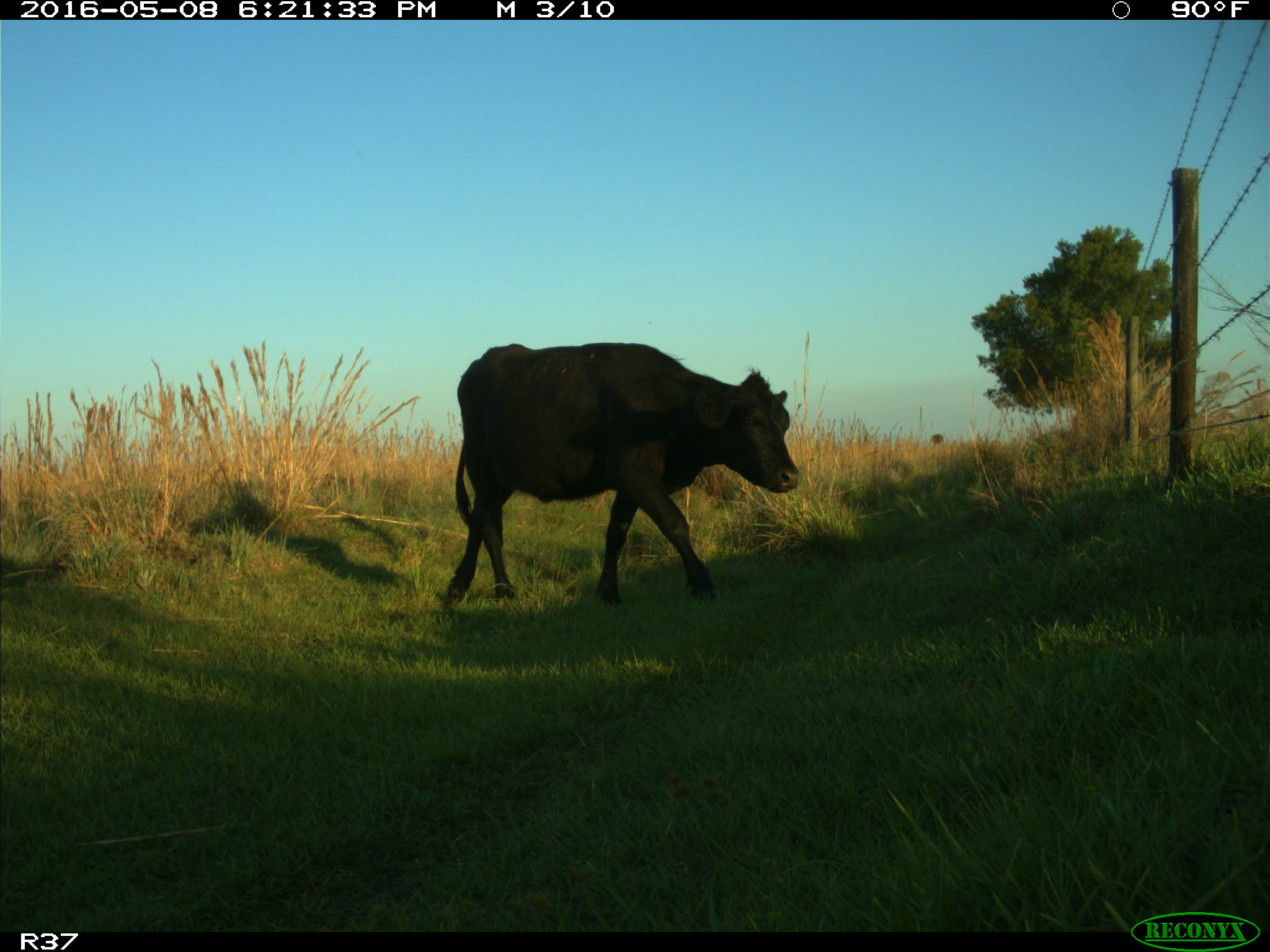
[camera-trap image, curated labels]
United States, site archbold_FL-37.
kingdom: Animalia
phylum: Chordata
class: Mammalia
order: Artiodactyla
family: Bovidae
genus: Bos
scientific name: Bos taurus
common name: domestic cow